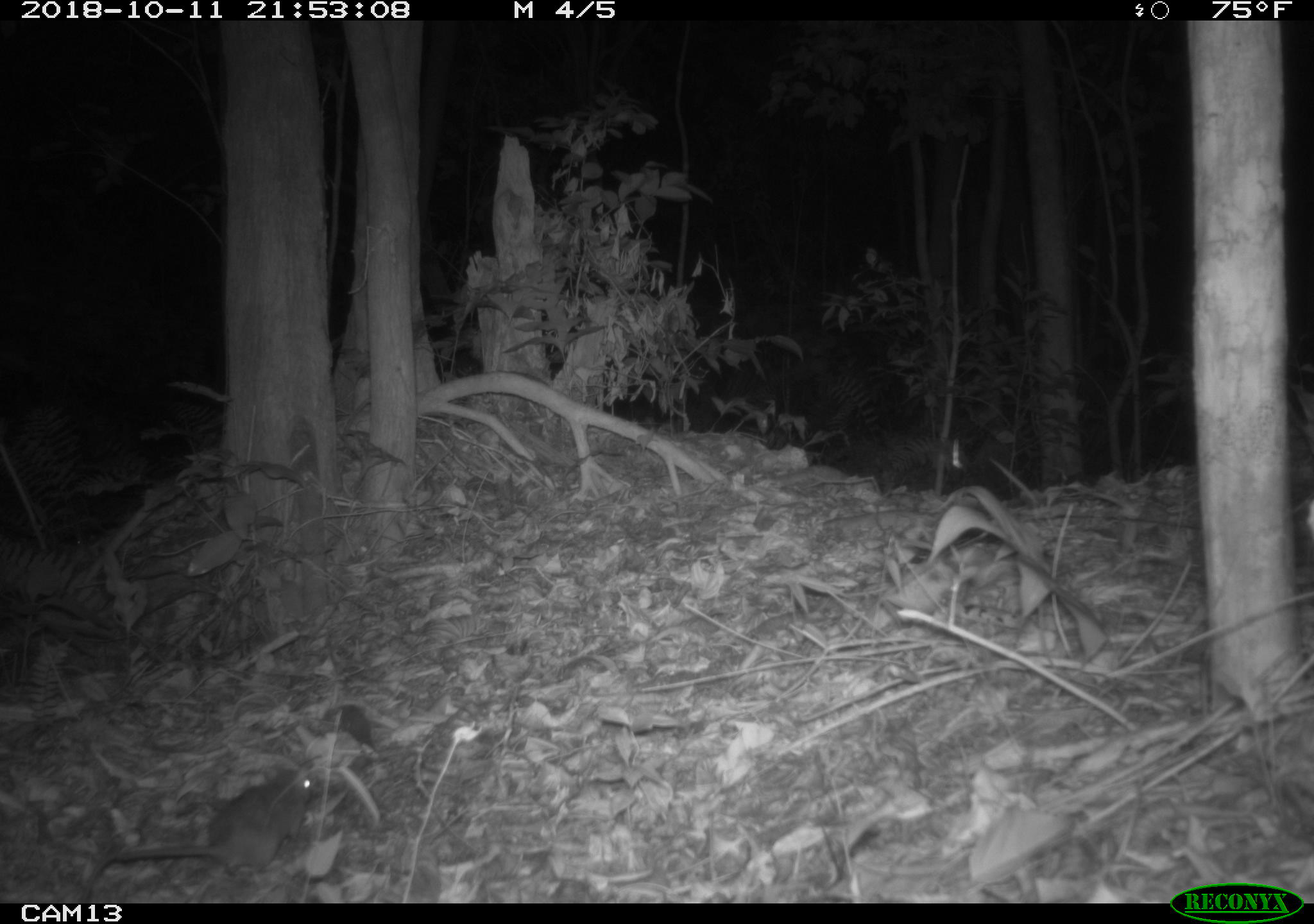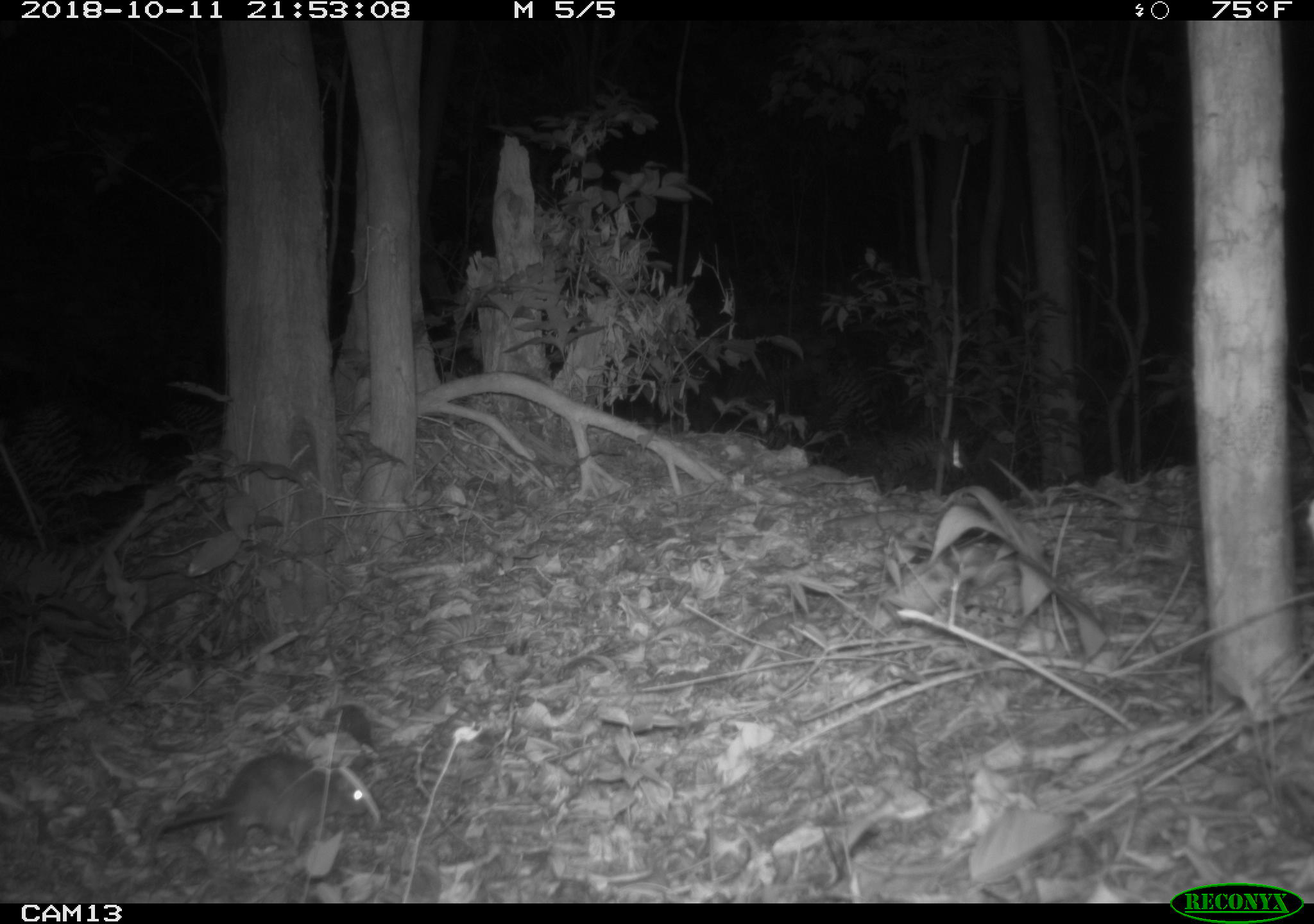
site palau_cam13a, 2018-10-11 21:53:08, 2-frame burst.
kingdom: Animalia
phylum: Chordata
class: Mammalia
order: Rodentia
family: Muridae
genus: Rattus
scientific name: Rattus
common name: rat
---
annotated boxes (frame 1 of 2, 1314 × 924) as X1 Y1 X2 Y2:
rat: 87 764 318 889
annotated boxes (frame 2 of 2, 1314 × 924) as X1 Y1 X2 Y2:
rat: 144 753 376 859